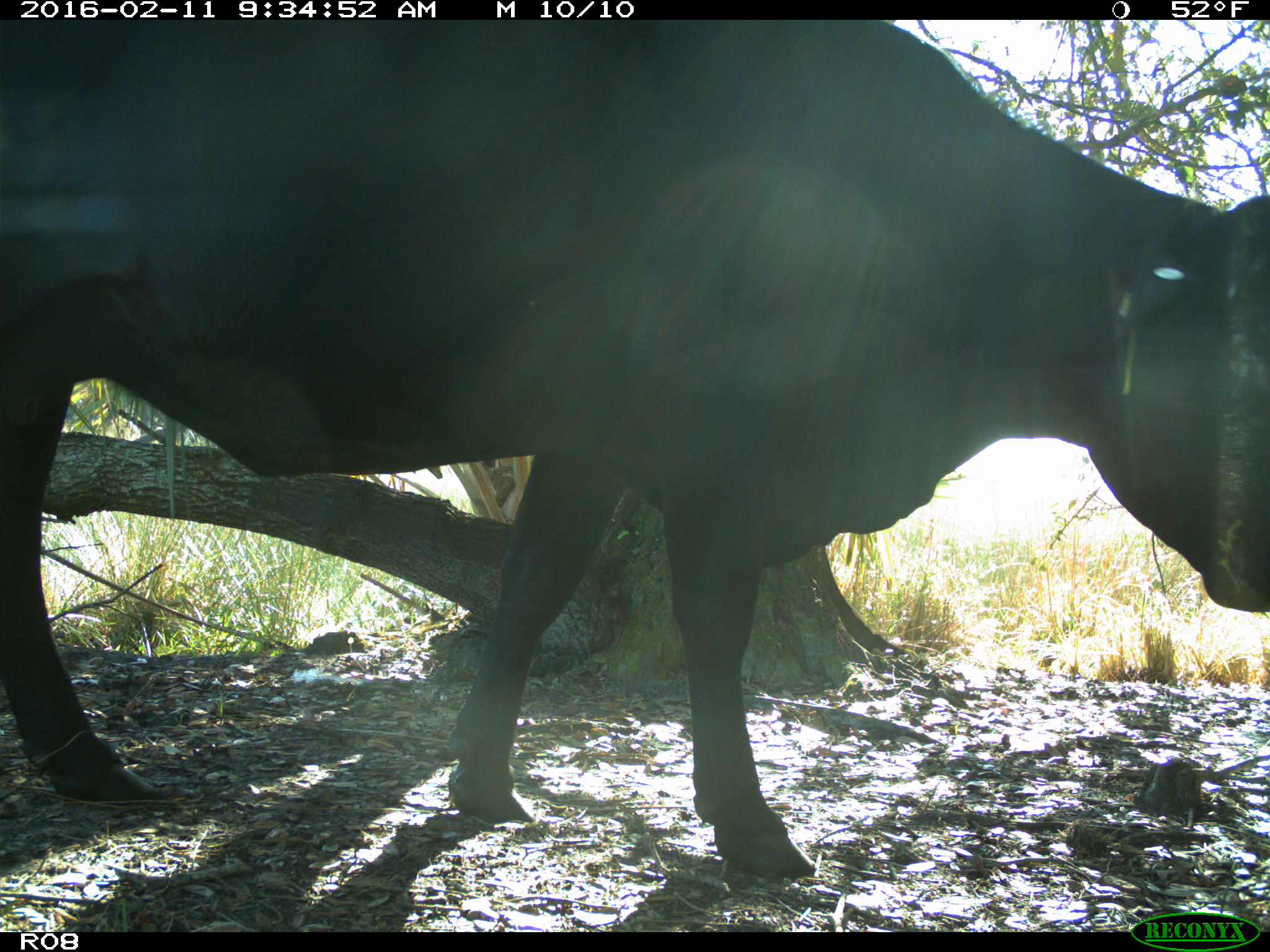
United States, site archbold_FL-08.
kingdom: Animalia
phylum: Chordata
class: Mammalia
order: Artiodactyla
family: Bovidae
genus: Bos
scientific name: Bos taurus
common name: domestic cow